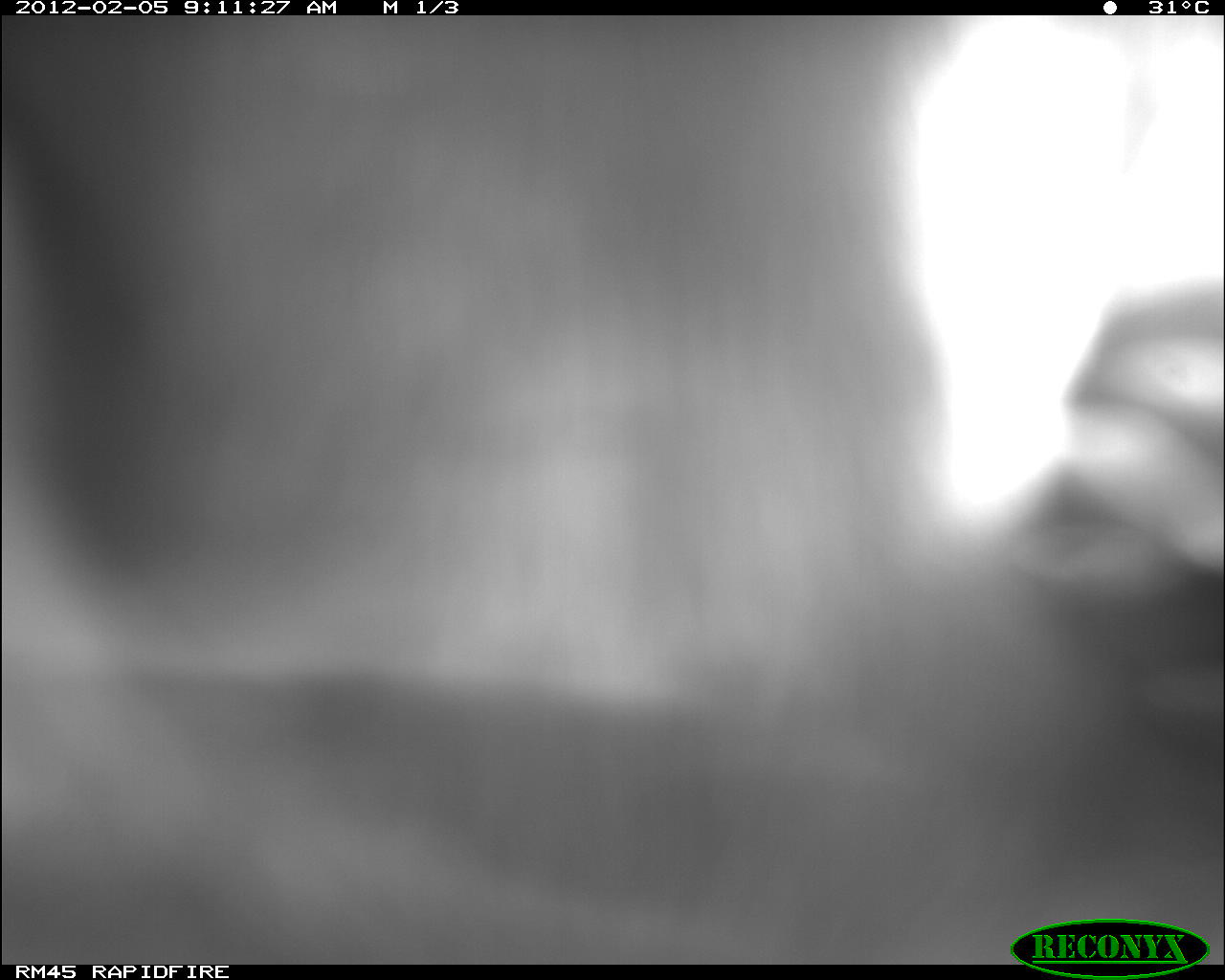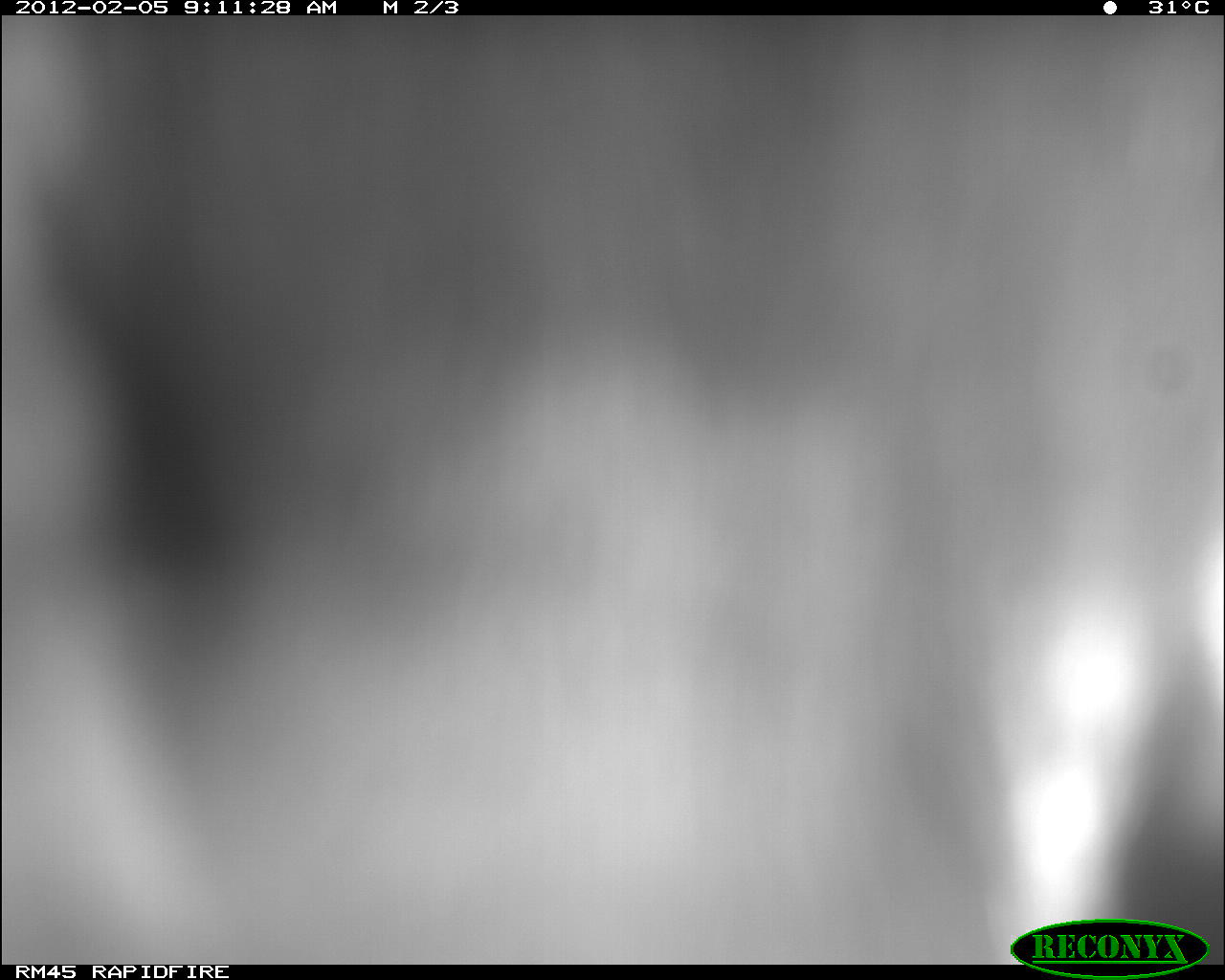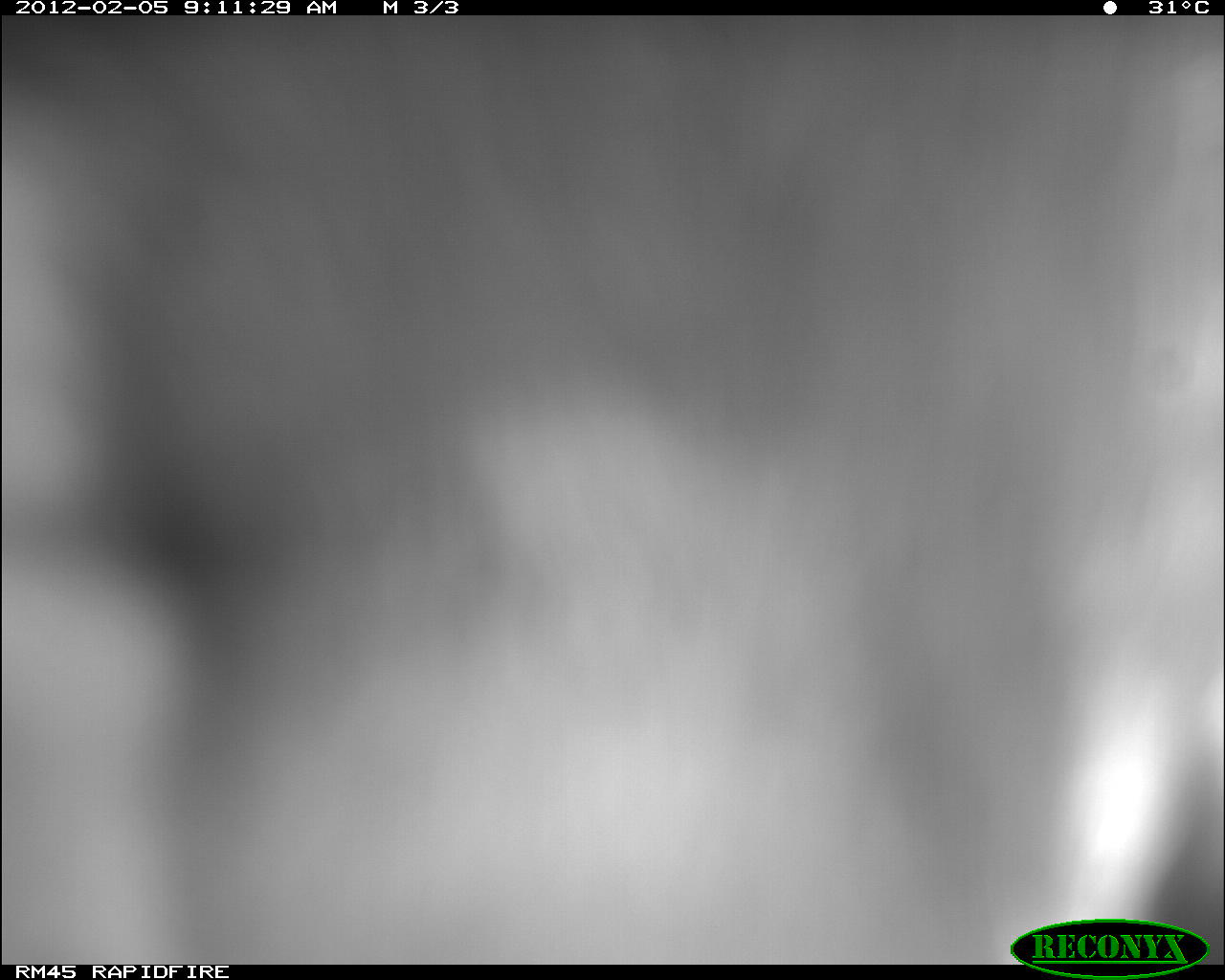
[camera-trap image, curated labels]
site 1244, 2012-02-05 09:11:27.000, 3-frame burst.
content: unidentified animal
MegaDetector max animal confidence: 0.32